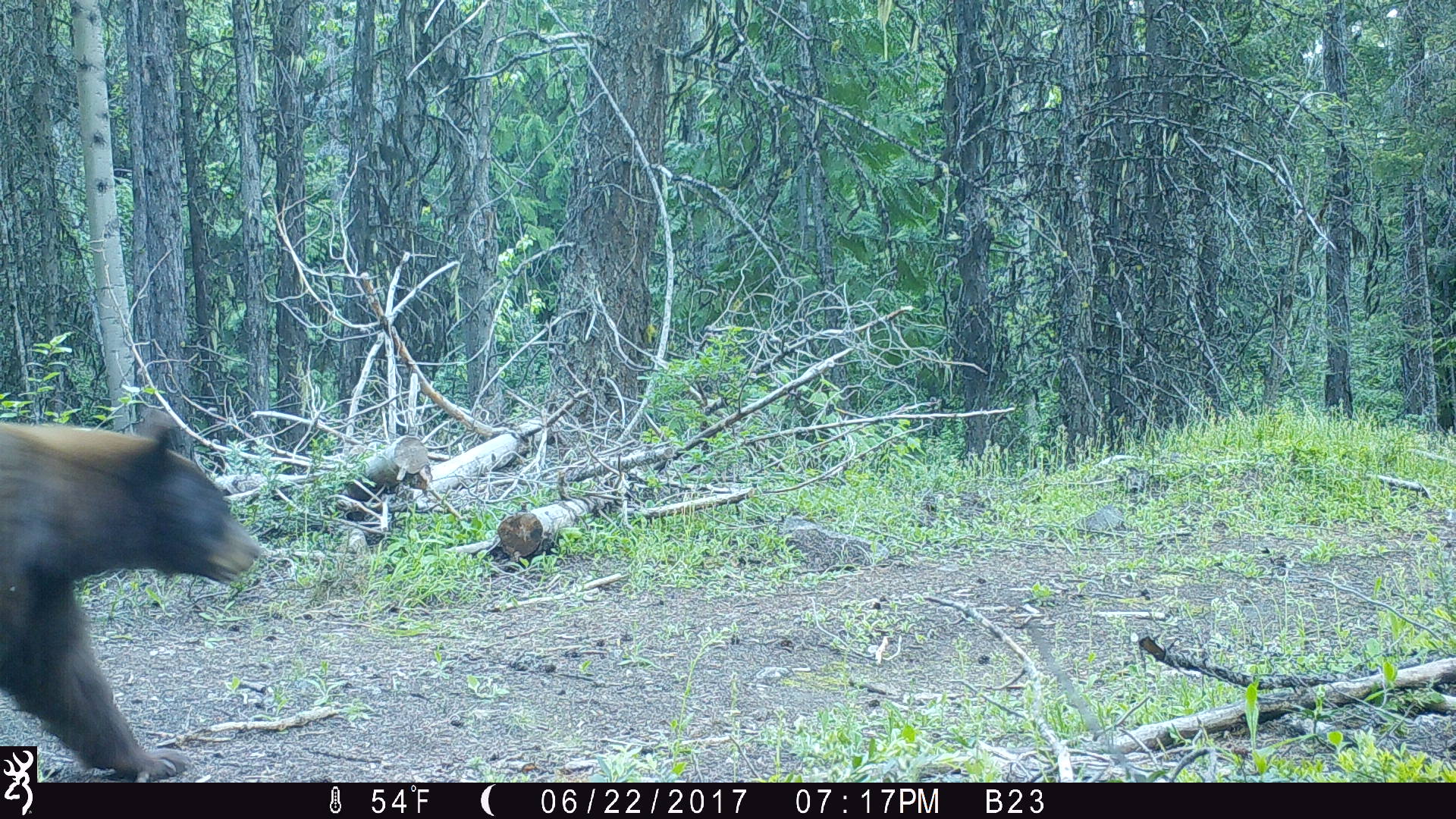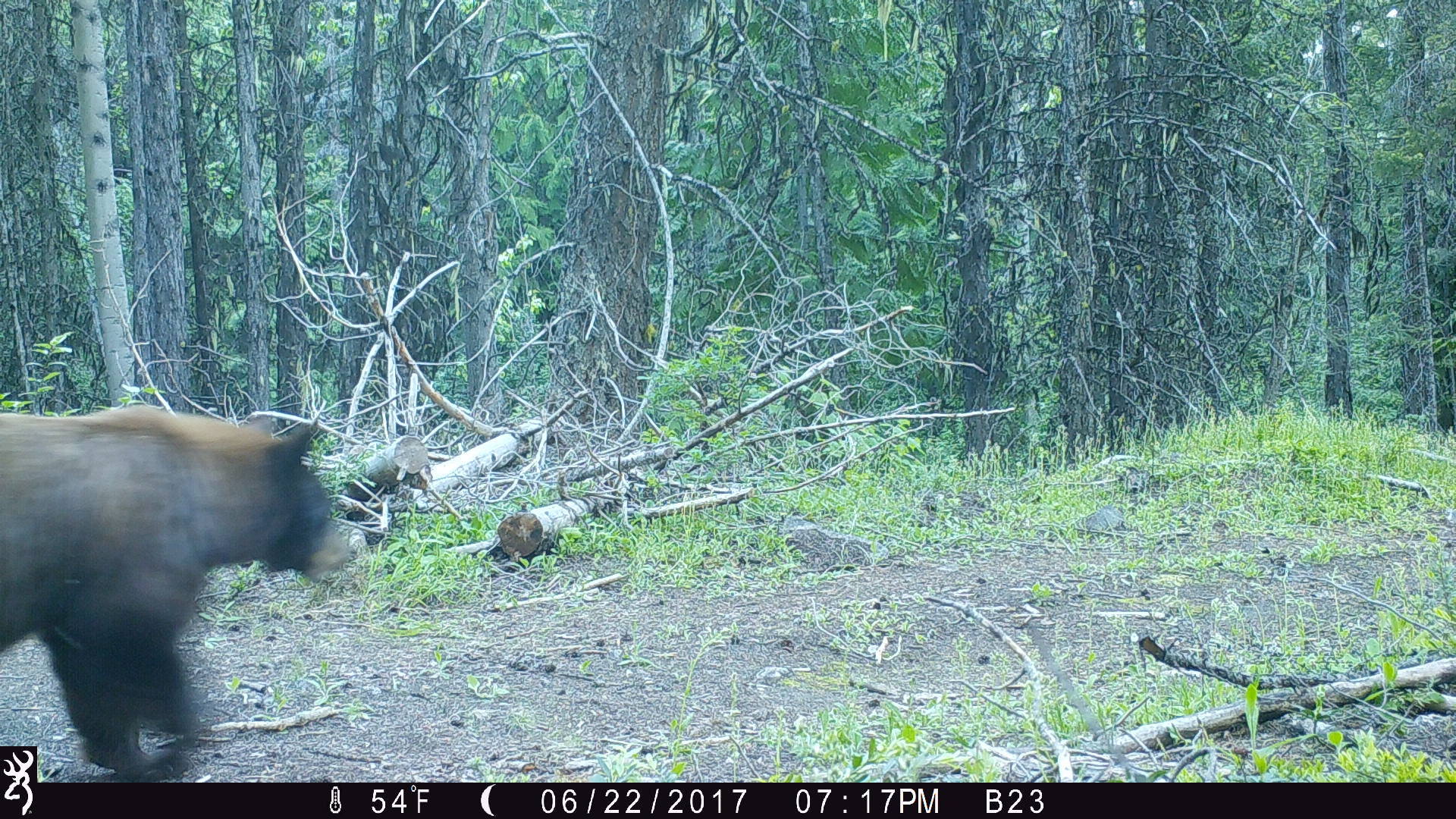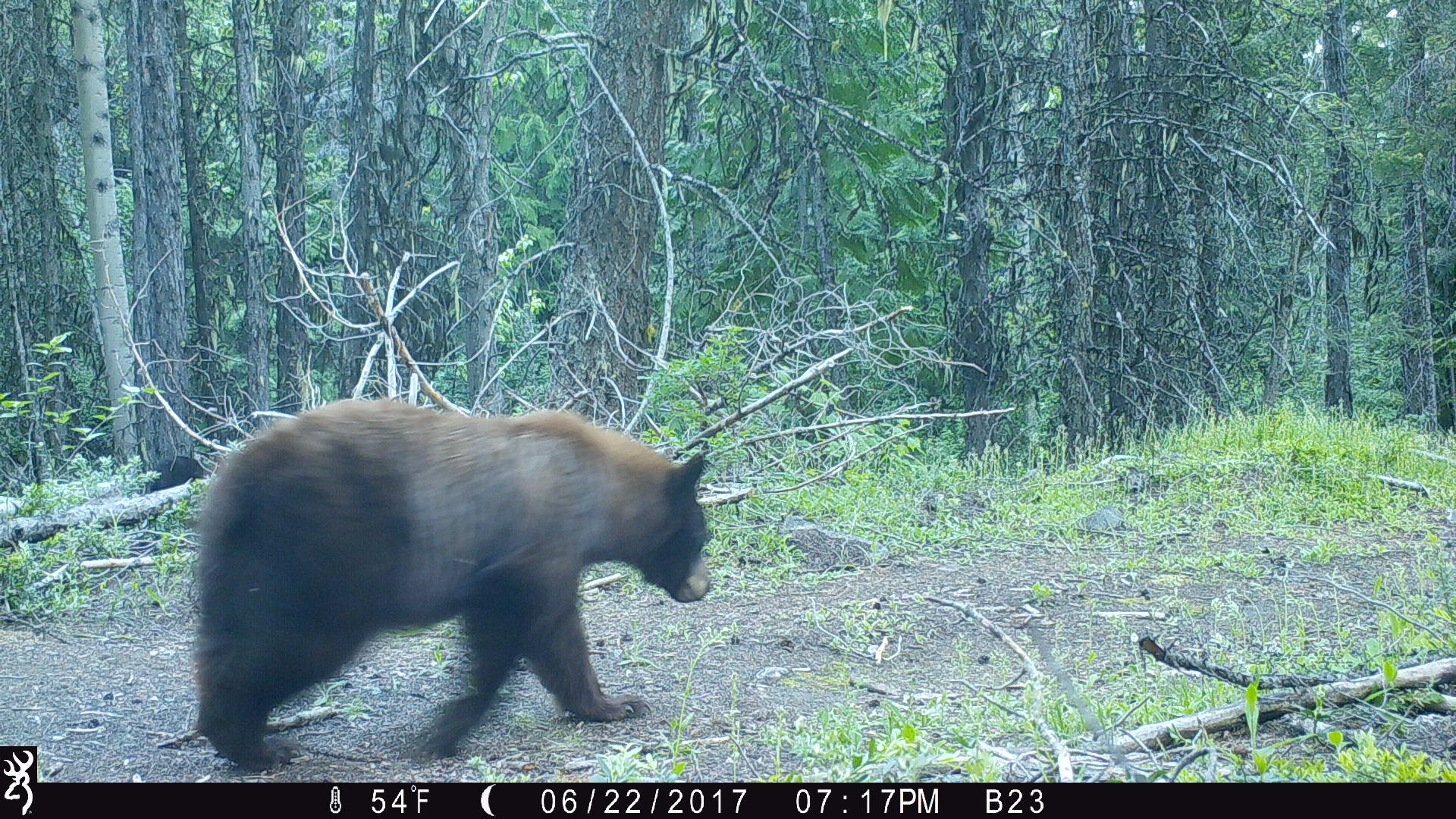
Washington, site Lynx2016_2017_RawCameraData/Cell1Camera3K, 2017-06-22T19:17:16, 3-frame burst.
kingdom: Animalia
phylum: Chordata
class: Mammalia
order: Carnivora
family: Ursidae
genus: Ursus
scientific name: Ursus americanus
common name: american black bear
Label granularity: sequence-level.